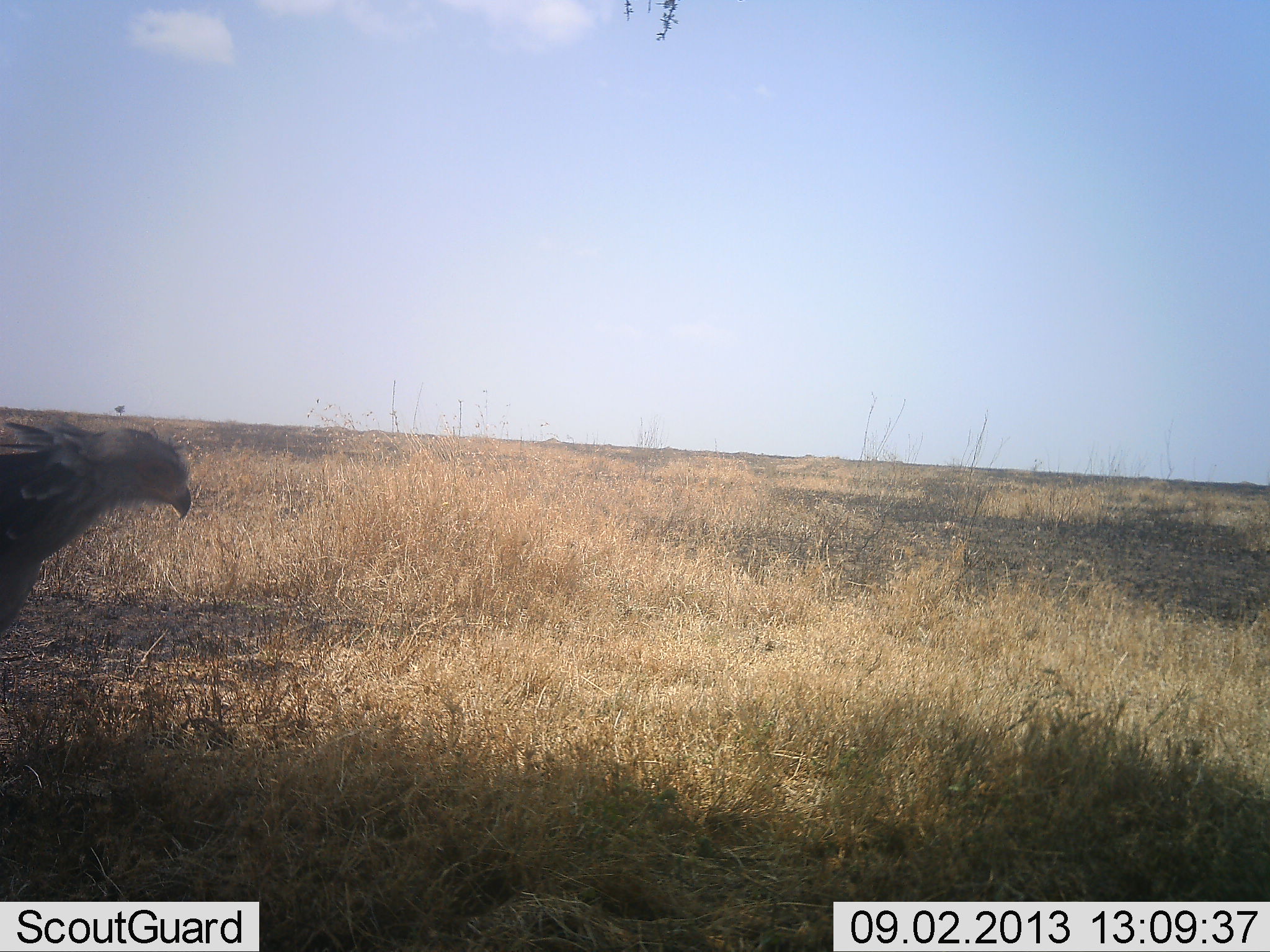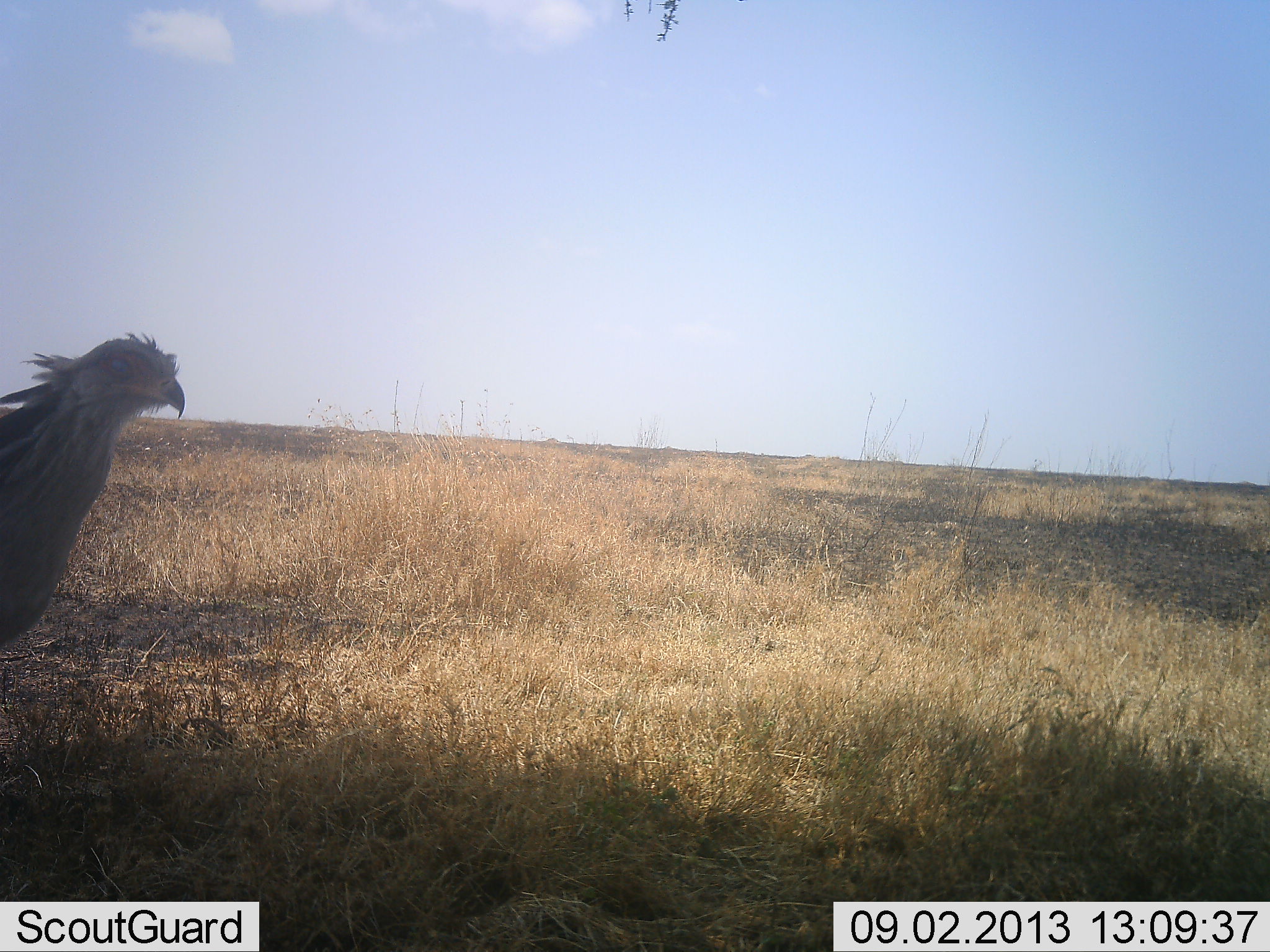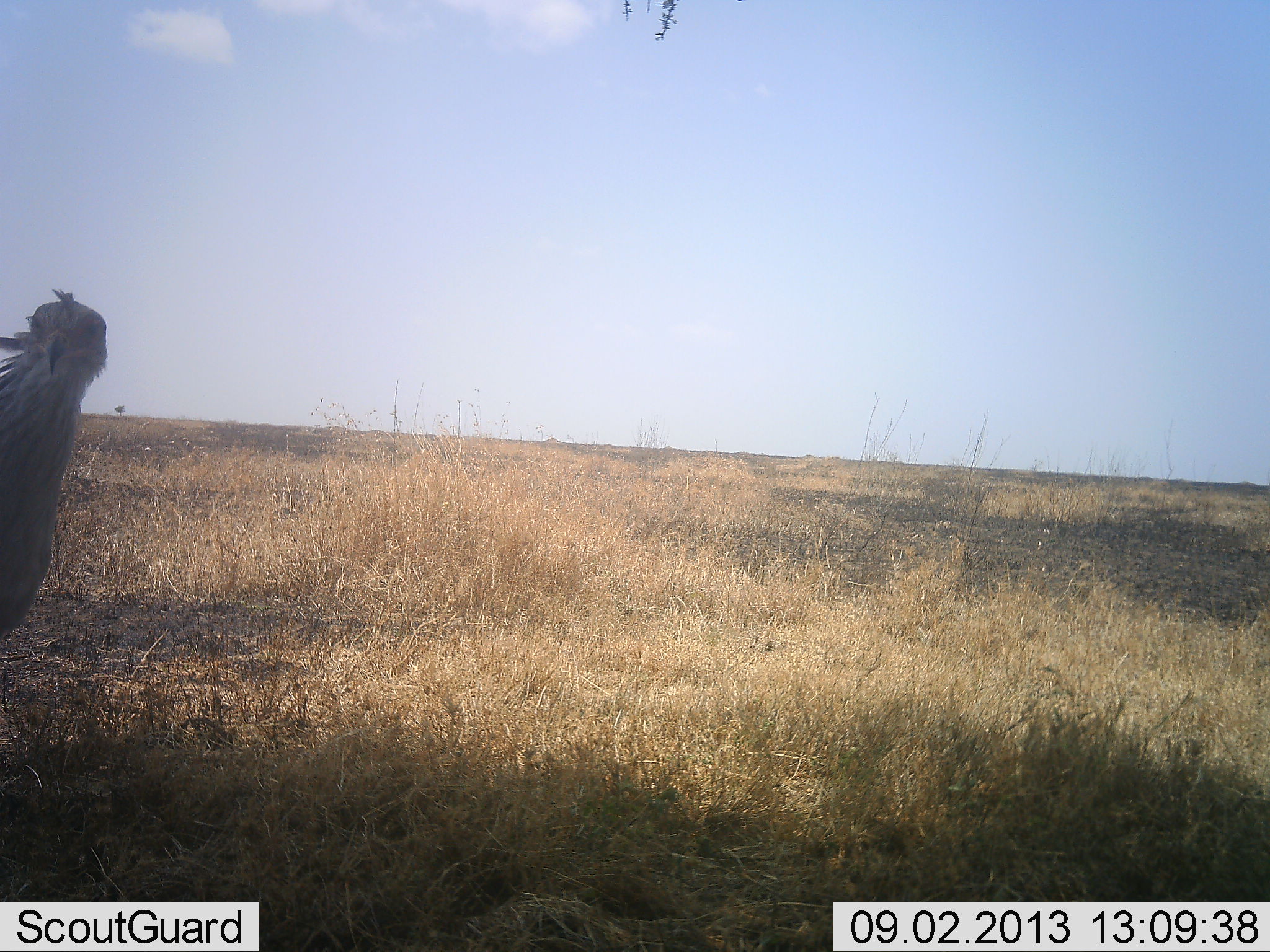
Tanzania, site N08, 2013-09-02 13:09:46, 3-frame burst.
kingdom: Animalia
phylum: Chordata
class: Aves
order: Accipitriformes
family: Sagittariidae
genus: Sagittarius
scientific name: Sagittarius serpentarius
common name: secretary bird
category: secretarybird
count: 1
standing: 68%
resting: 0%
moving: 44%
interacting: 0%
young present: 0%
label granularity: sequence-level